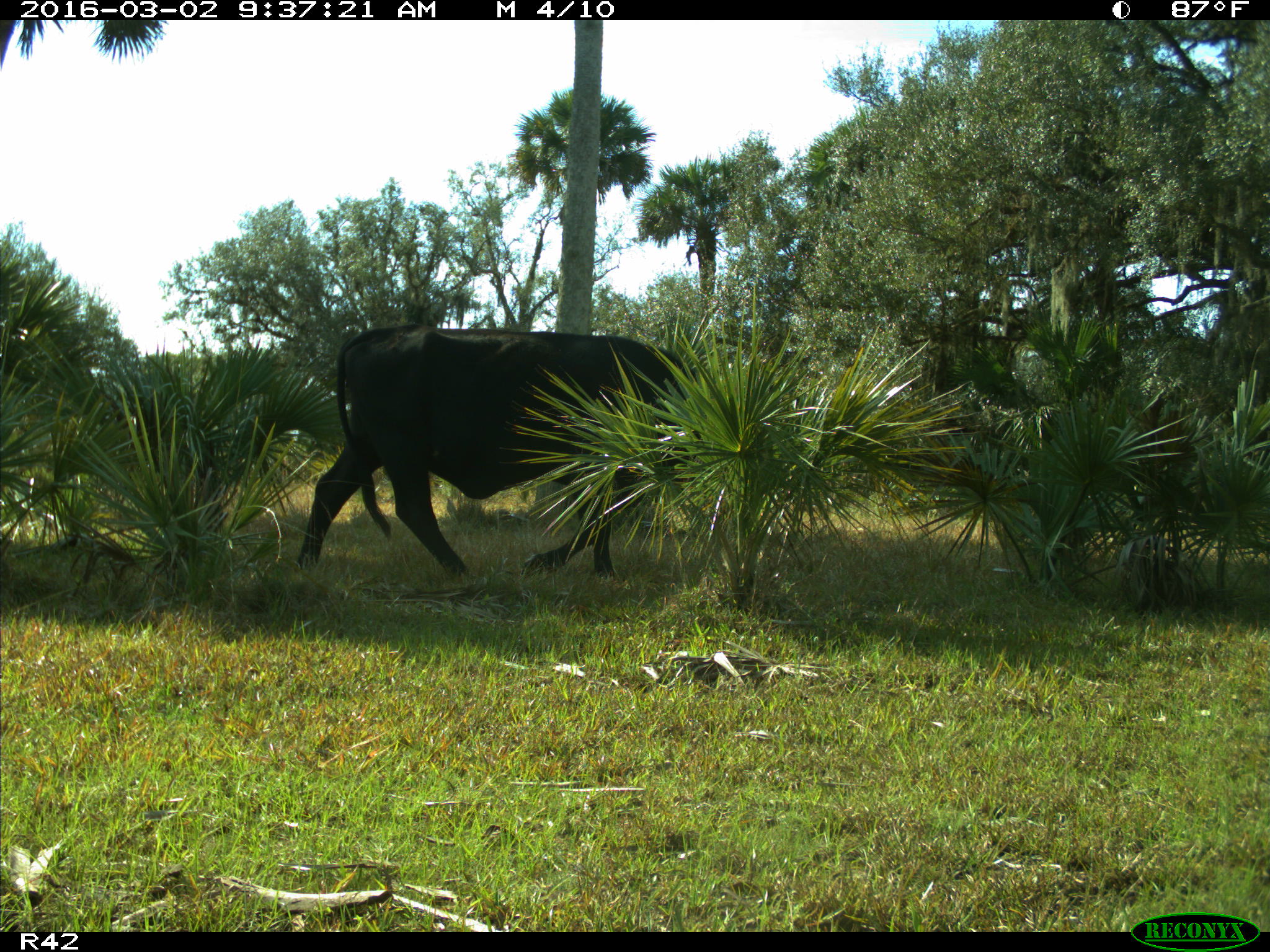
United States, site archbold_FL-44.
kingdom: Animalia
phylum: Chordata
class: Mammalia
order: Artiodactyla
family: Bovidae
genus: Bos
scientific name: Bos taurus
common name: domestic cow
Bos taurus (domestic cow).